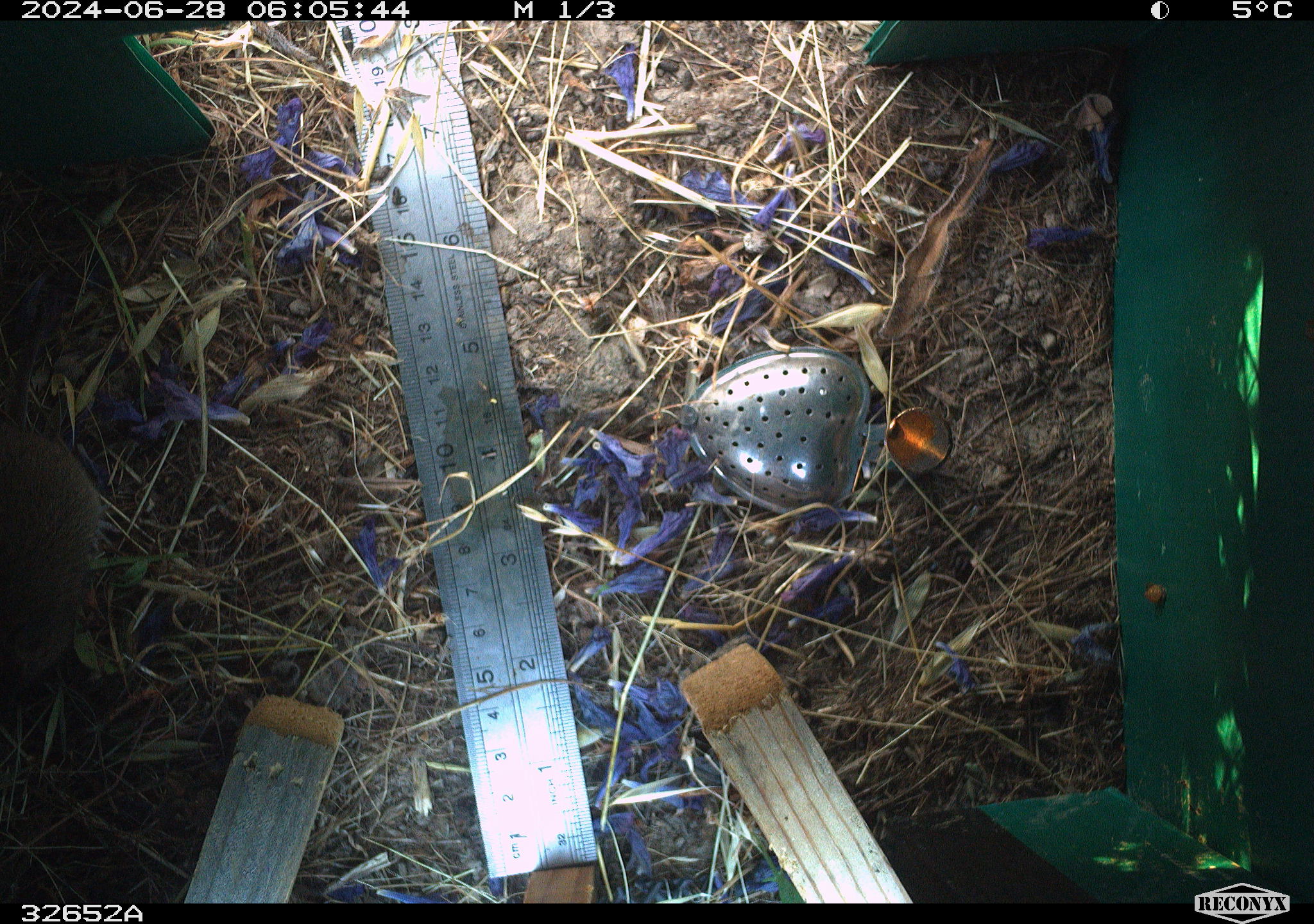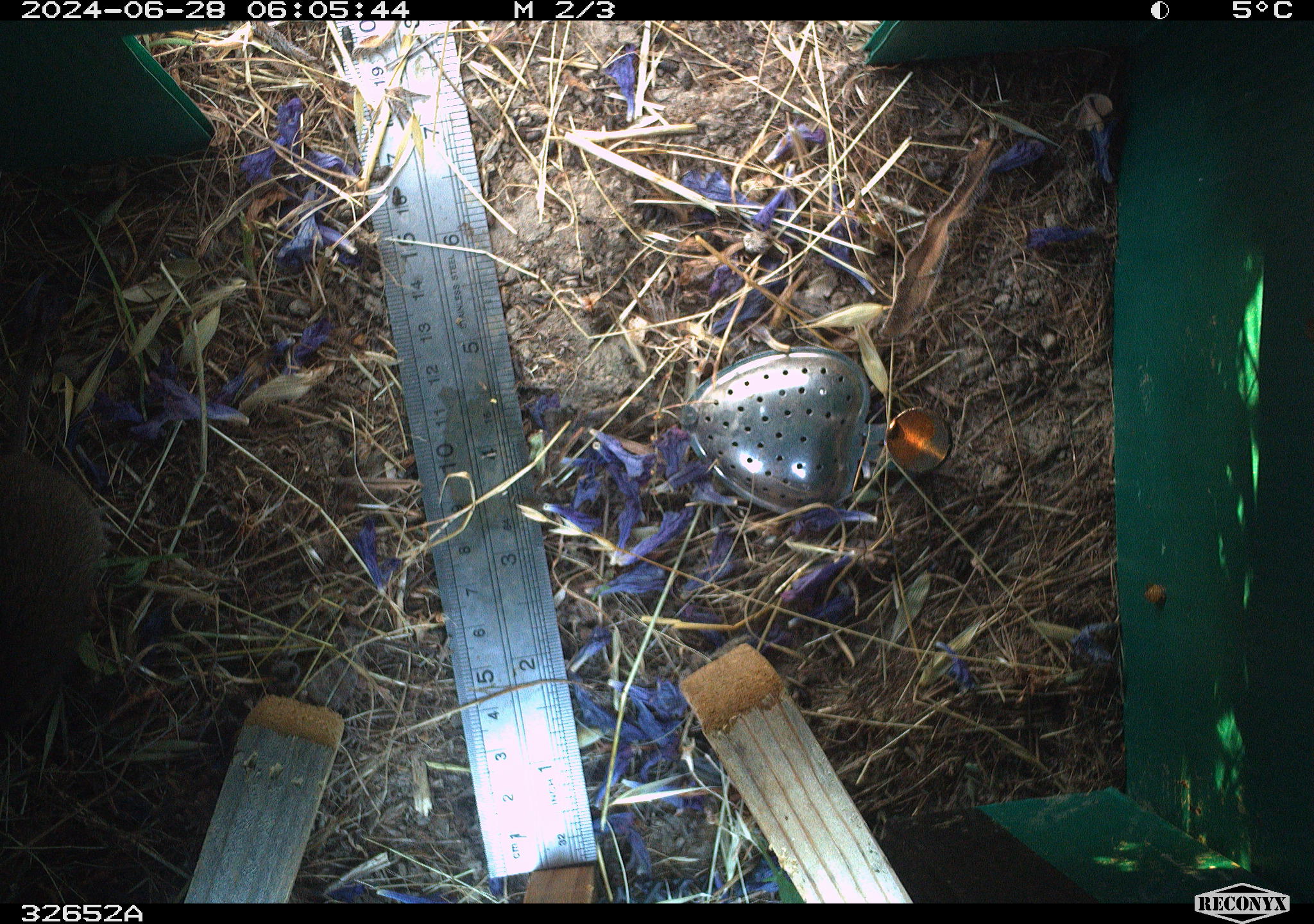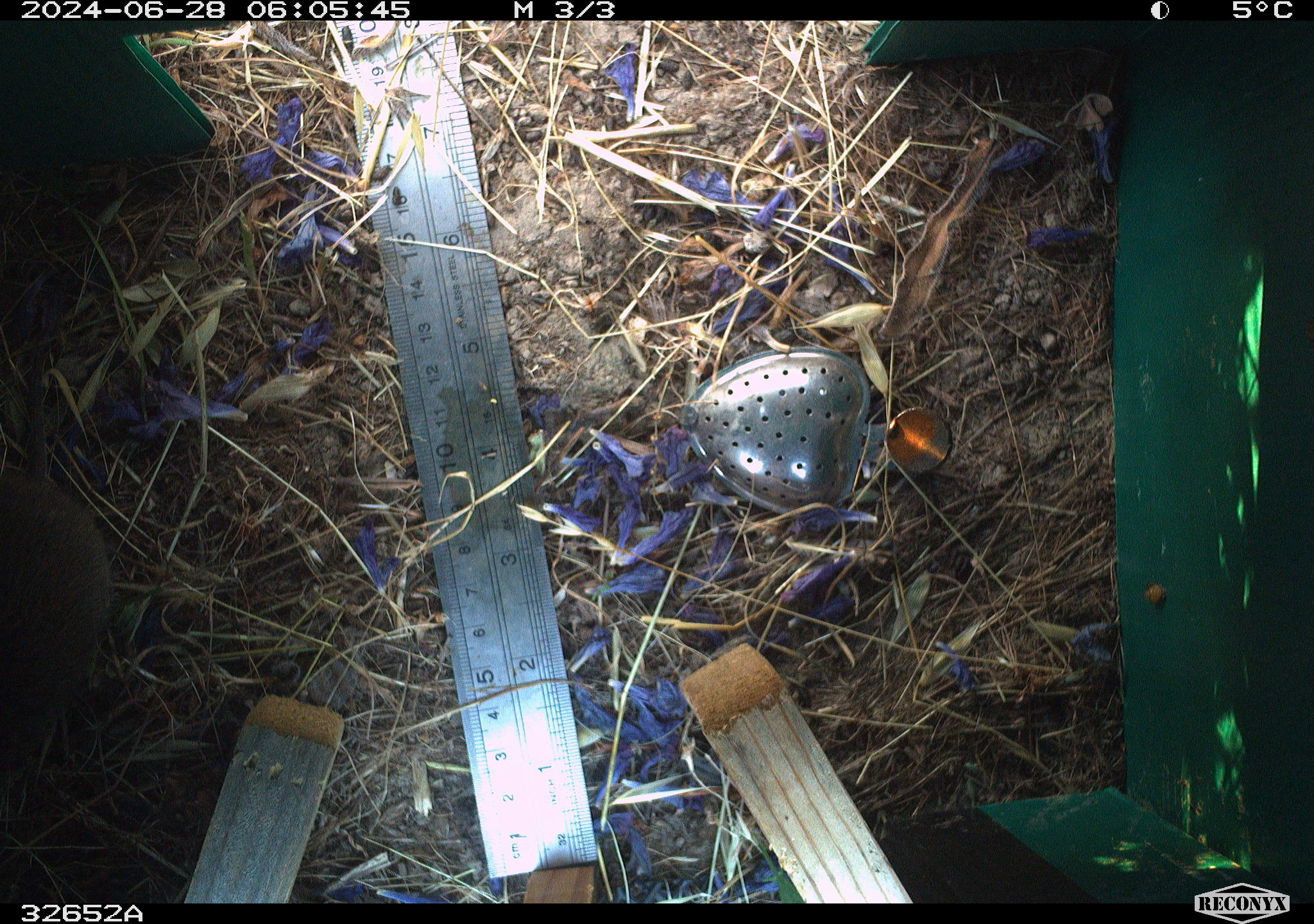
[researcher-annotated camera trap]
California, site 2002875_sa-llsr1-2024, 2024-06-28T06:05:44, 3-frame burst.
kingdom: Animalia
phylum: Chordata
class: Mammalia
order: Rodentia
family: Cricetidae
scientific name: Arvicolinae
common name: voles, lemmings, and muskrats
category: arvicolinae subfamily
Arvicolinae subfamily (voles, lemmings, and muskrats) (Arvicolinae).